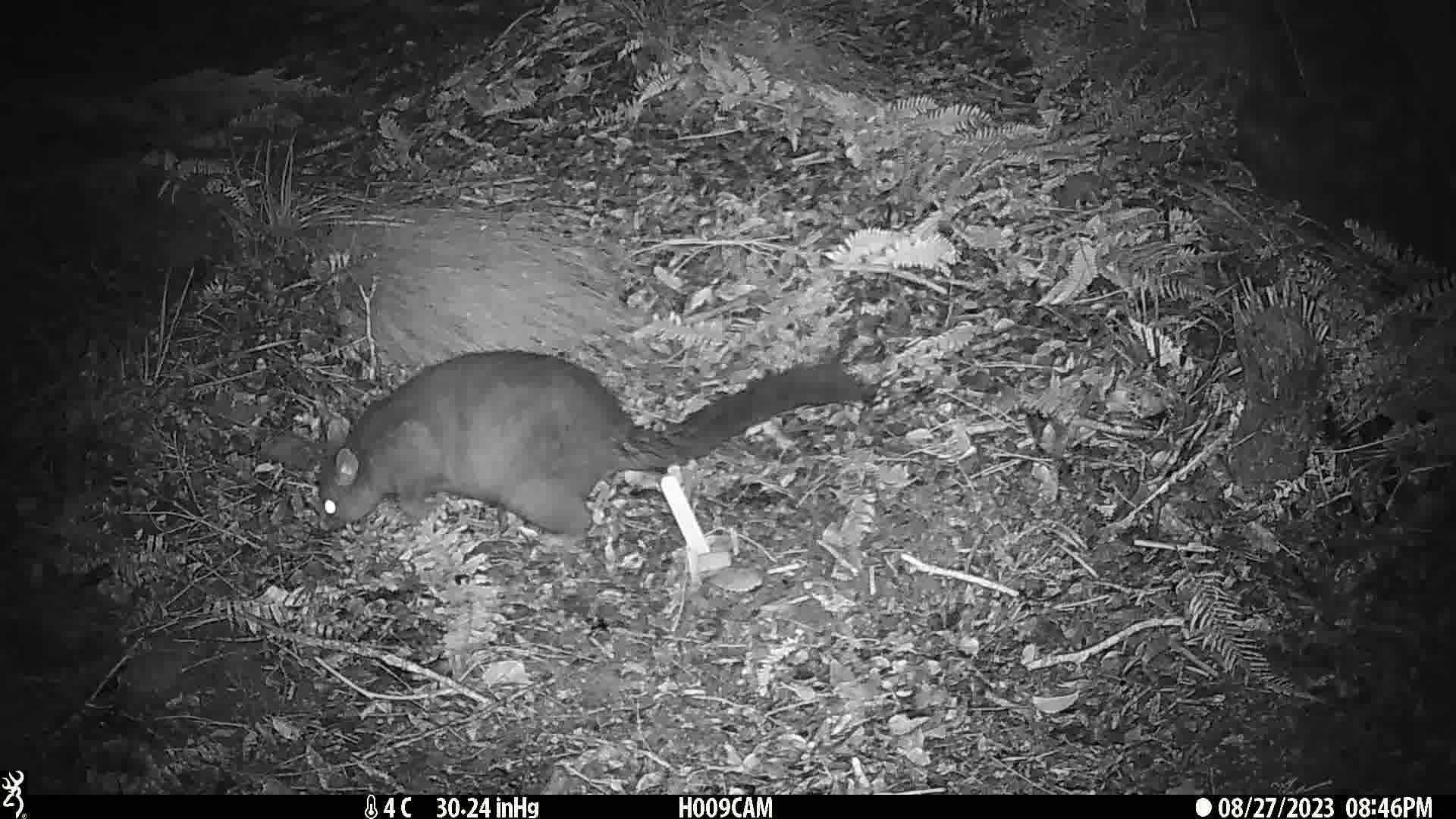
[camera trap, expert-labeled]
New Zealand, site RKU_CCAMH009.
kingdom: Animalia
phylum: Chordata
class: Mammalia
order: Diprotodontia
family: Phalangeridae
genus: Trichosurus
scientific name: Trichosurus vulpecula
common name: common brushtail possum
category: possum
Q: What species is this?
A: Possum (common brushtail possum) (Trichosurus vulpecula).